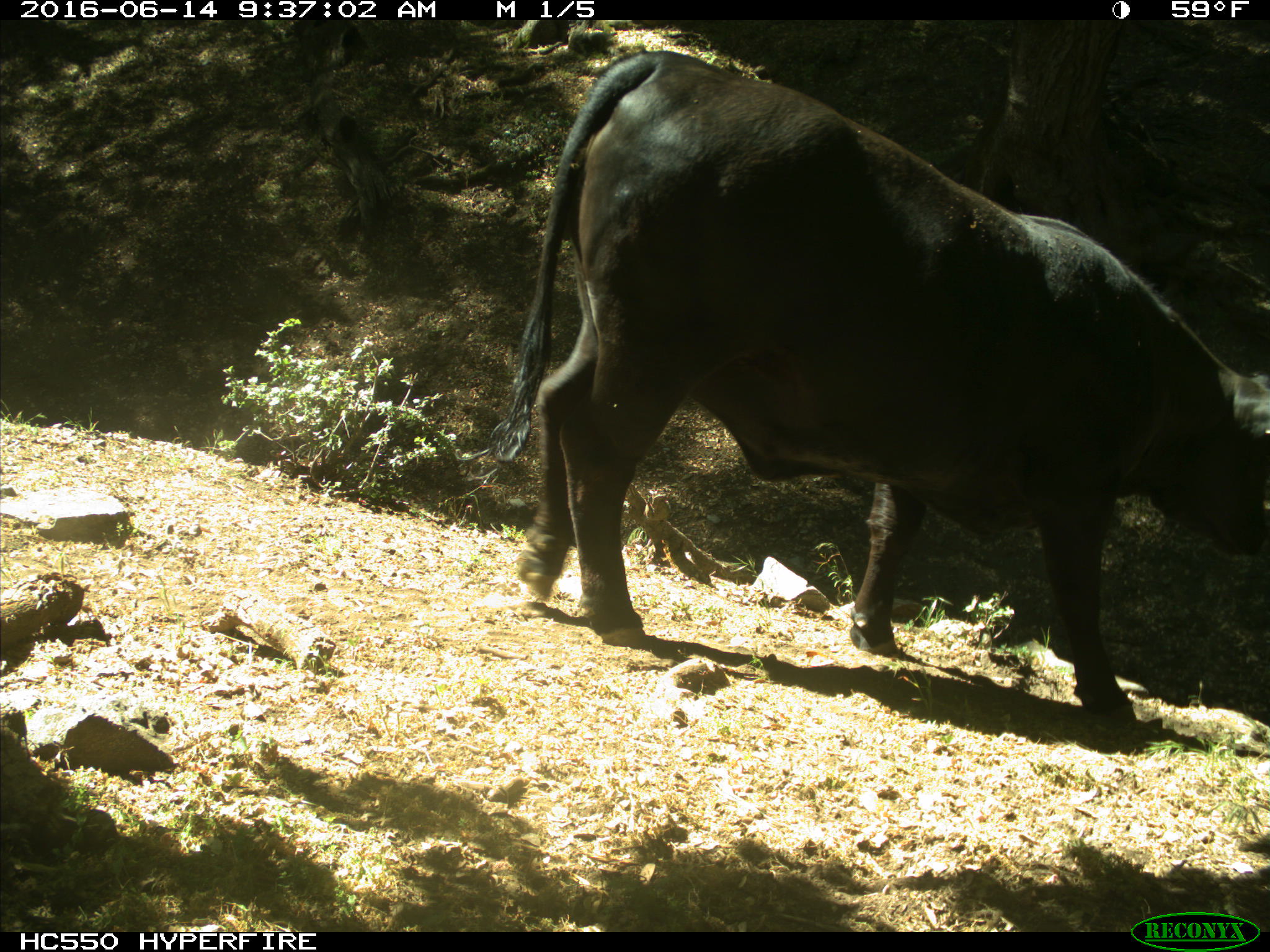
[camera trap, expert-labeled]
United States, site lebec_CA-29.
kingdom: Animalia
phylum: Chordata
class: Mammalia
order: Artiodactyla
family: Bovidae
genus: Bos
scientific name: Bos taurus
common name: domestic cow